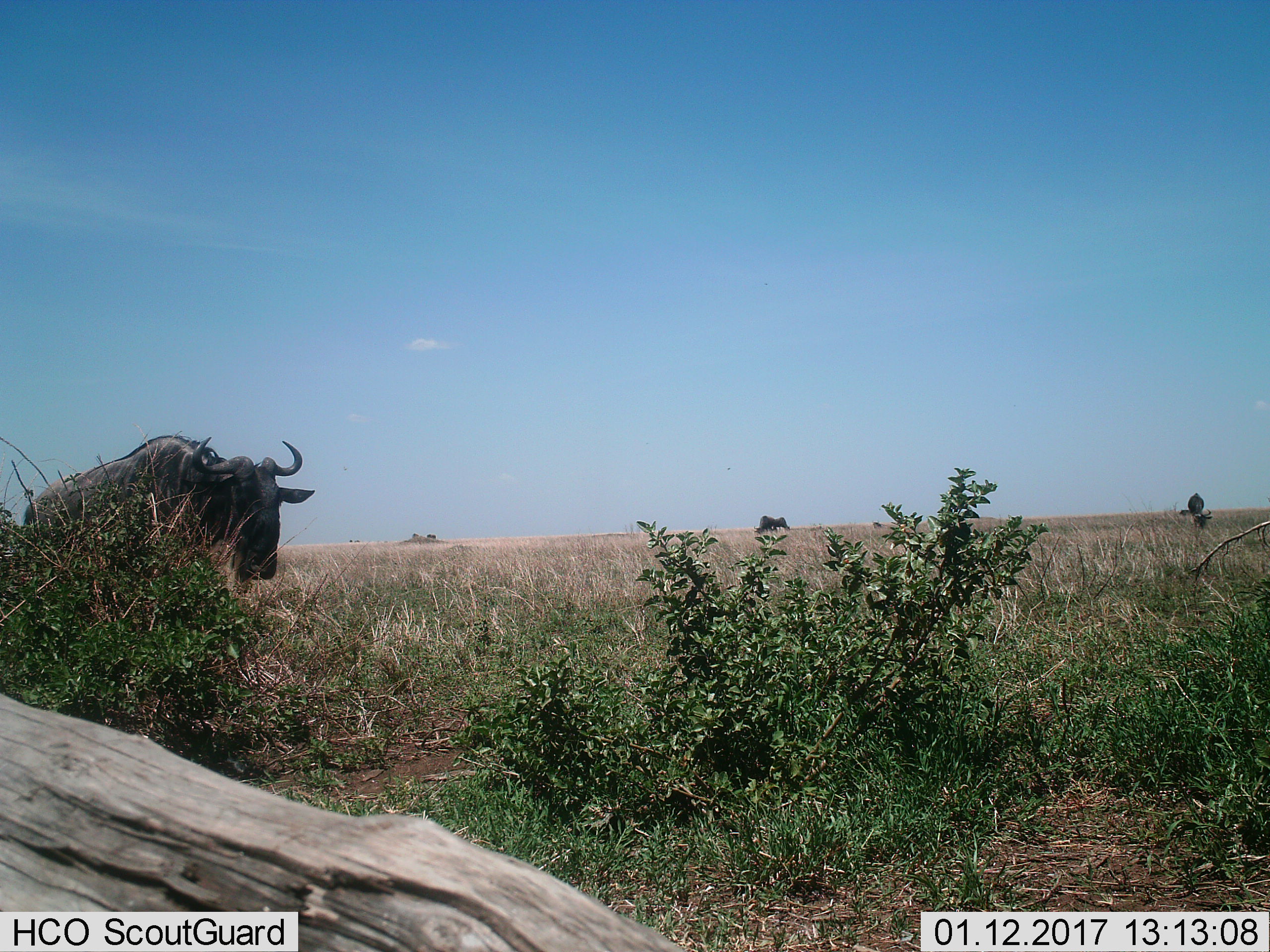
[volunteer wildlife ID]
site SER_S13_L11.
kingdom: Animalia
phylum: Chordata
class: Mammalia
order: Artiodactyla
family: Bovidae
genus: Connochaetes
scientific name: Connochaetes taurinus taurinus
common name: blue wildebeest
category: wildebeestblue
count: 3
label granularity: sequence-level